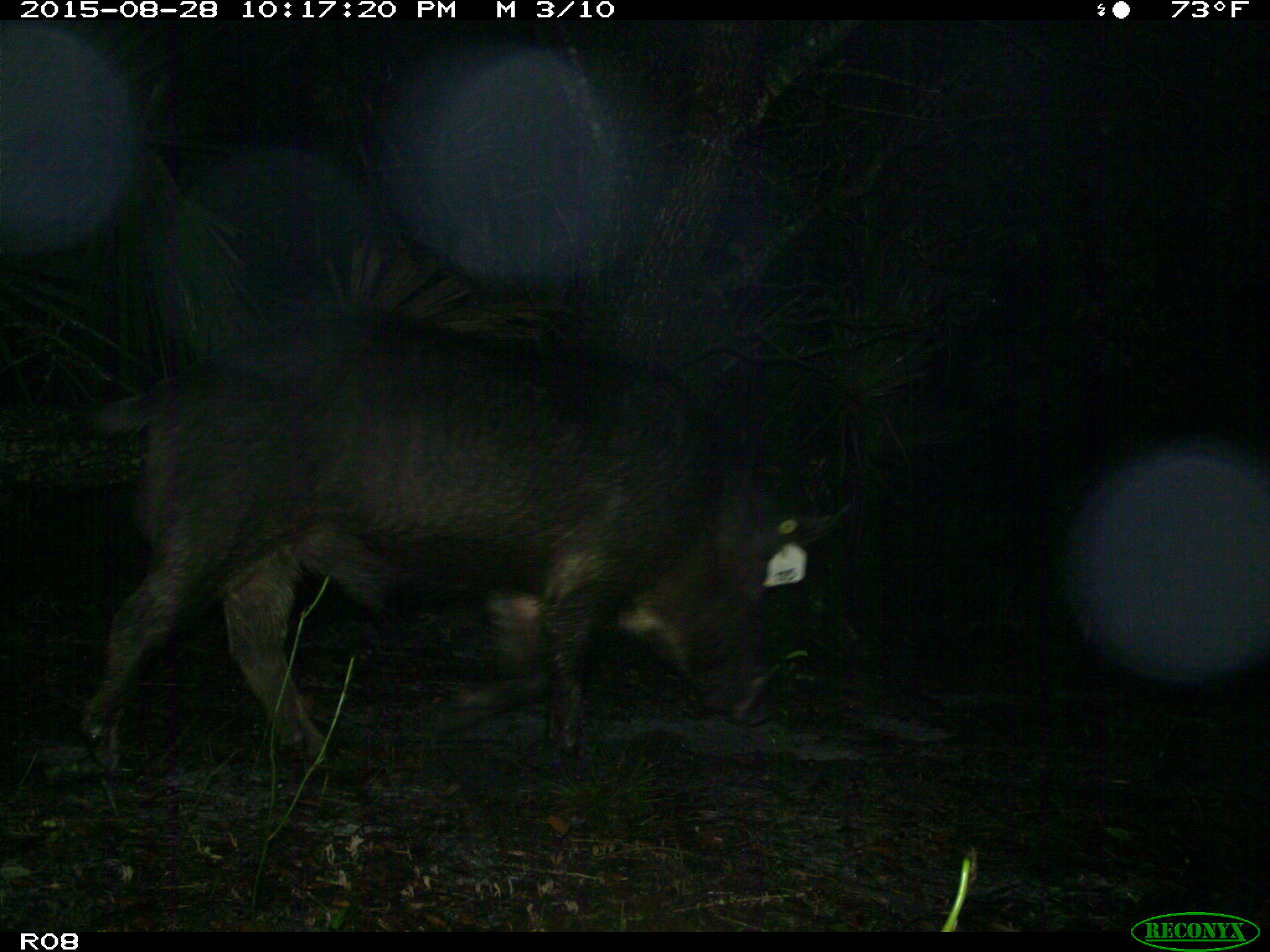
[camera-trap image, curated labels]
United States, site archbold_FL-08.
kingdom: Animalia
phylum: Chordata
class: Mammalia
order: Artiodactyla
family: Suidae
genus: Sus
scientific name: Sus scrofa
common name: wild boar